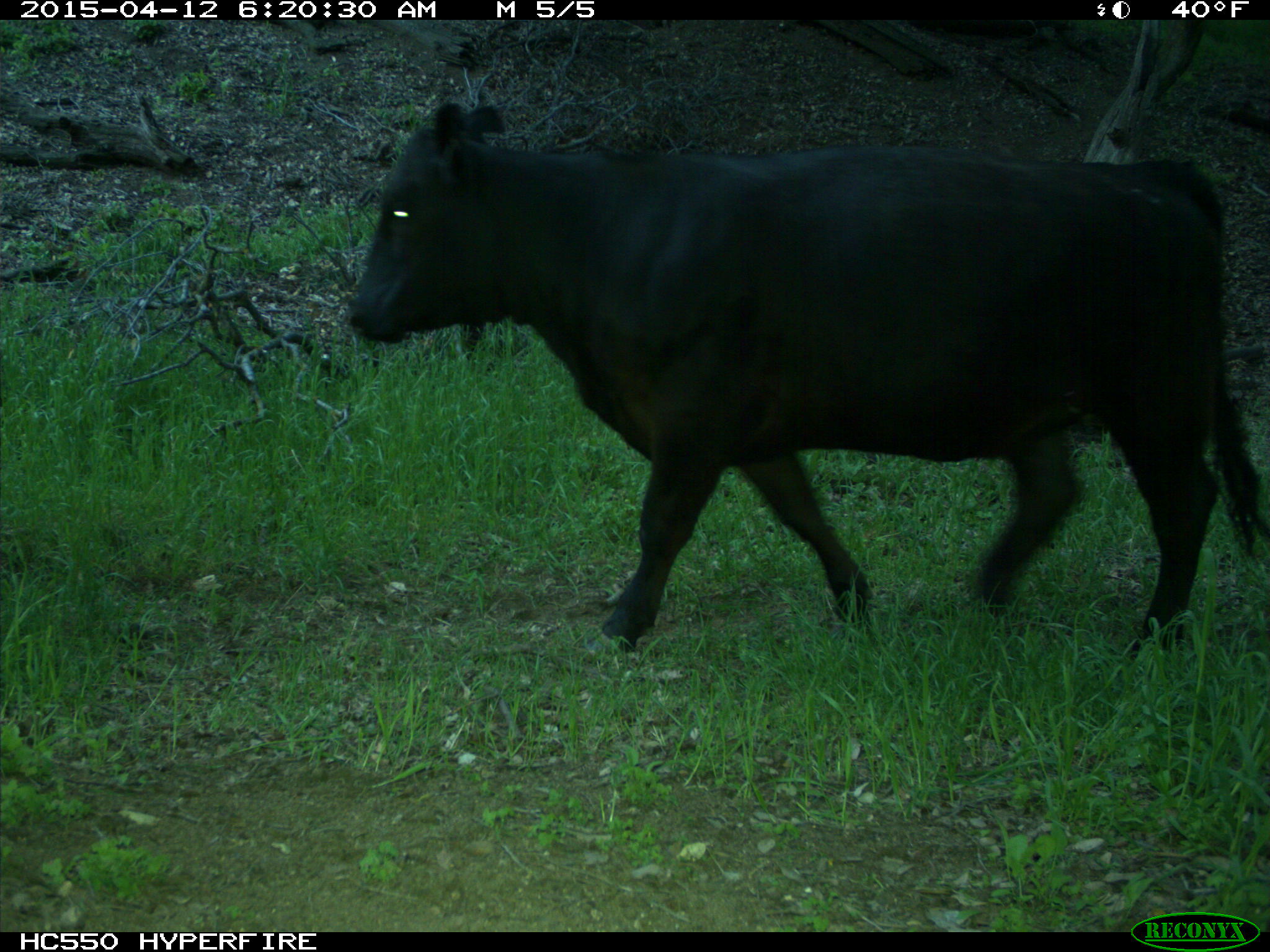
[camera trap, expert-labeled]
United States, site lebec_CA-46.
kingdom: Animalia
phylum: Chordata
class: Mammalia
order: Artiodactyla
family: Bovidae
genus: Bos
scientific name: Bos taurus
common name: domestic cow